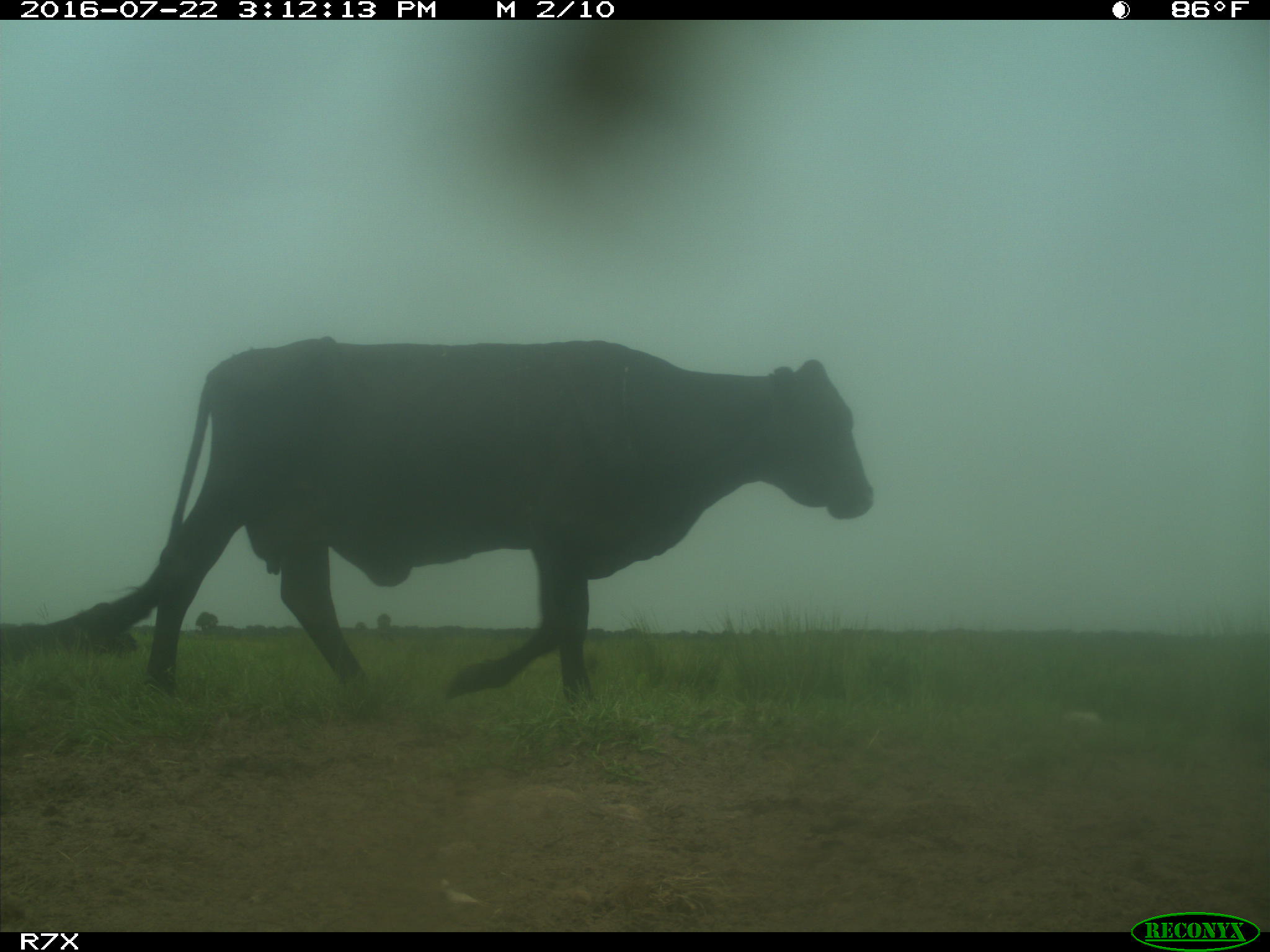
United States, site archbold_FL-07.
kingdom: Animalia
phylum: Chordata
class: Mammalia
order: Artiodactyla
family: Bovidae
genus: Bos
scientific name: Bos taurus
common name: domestic cow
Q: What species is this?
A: Bos taurus (domestic cow).